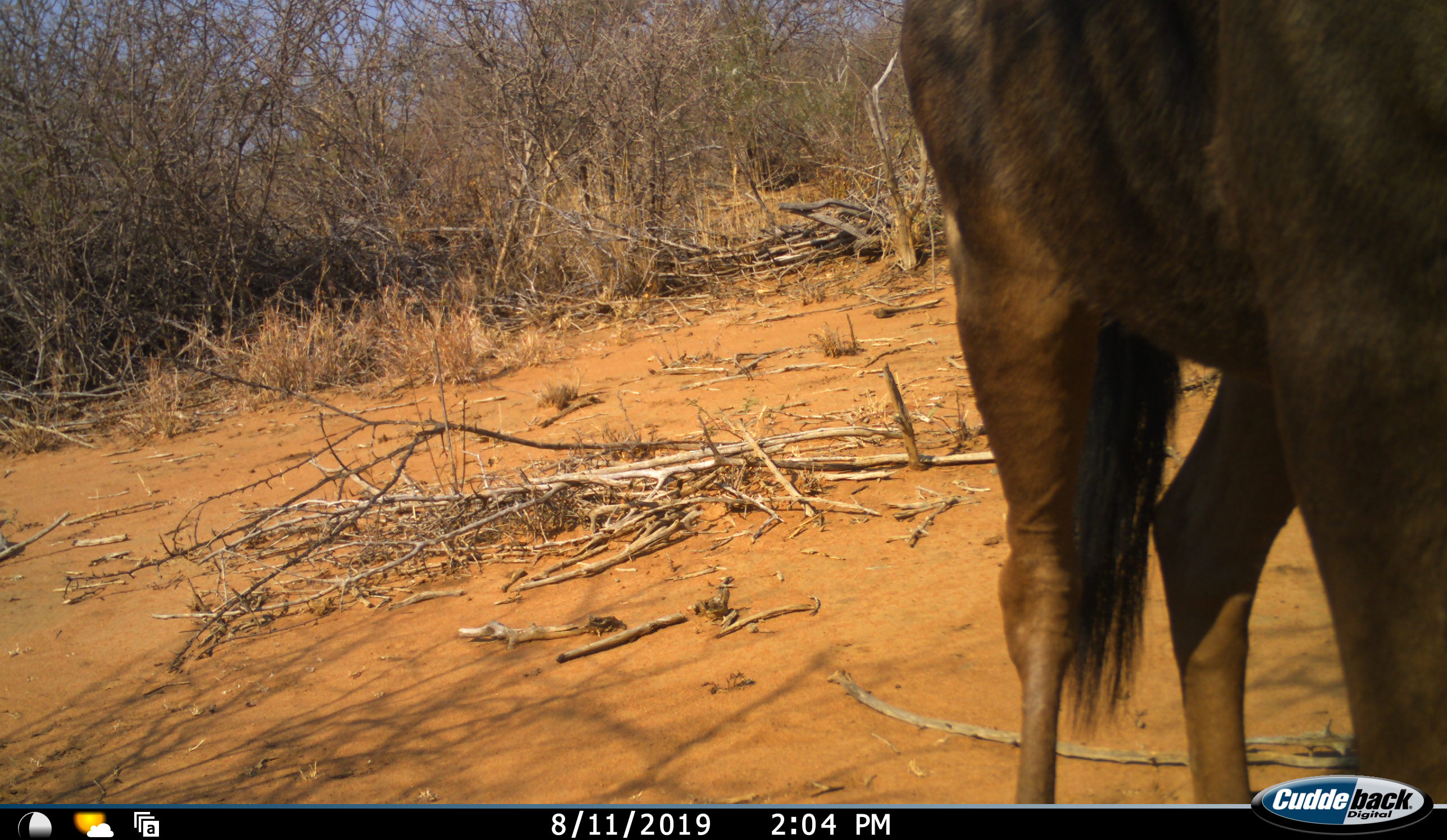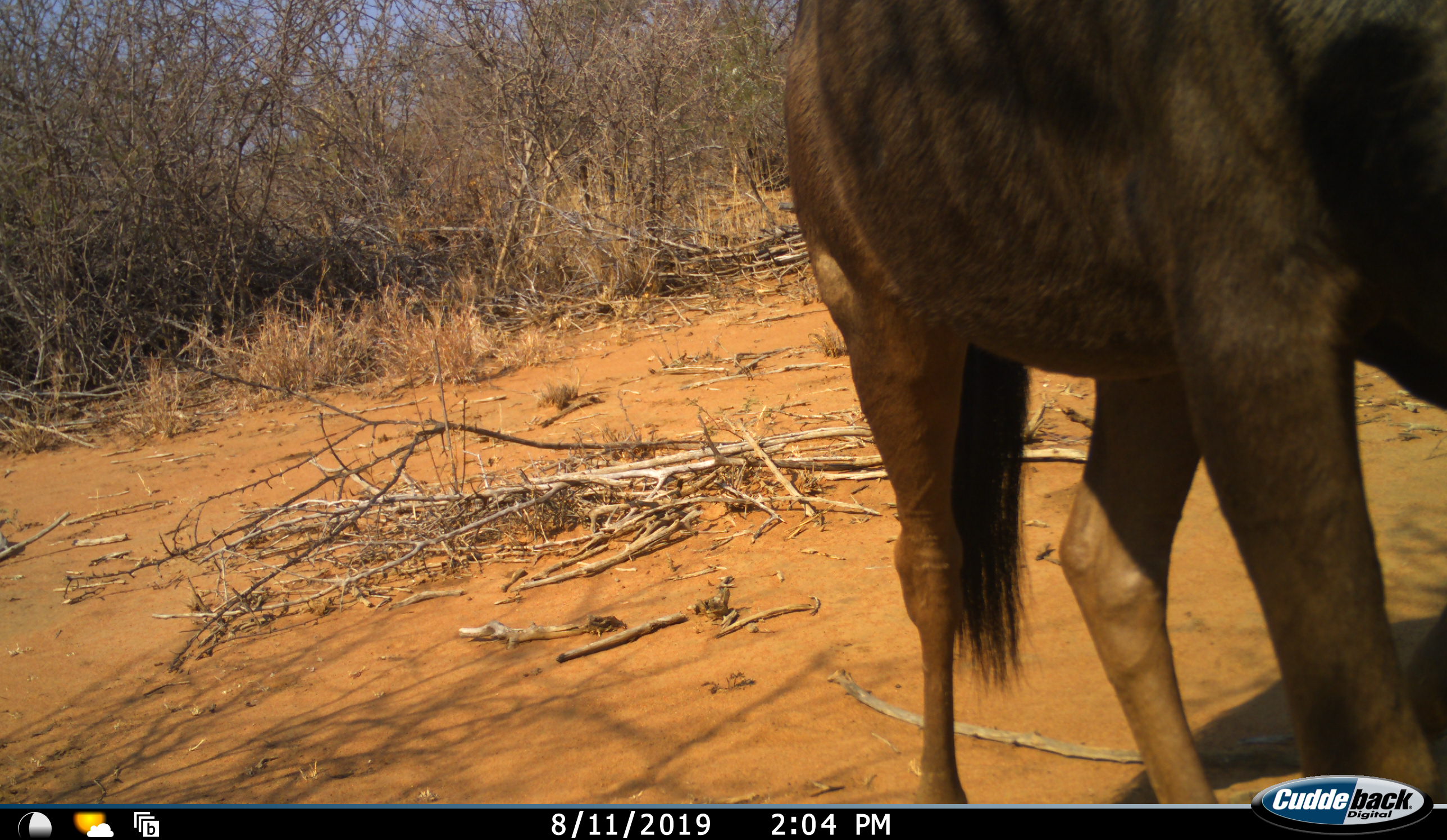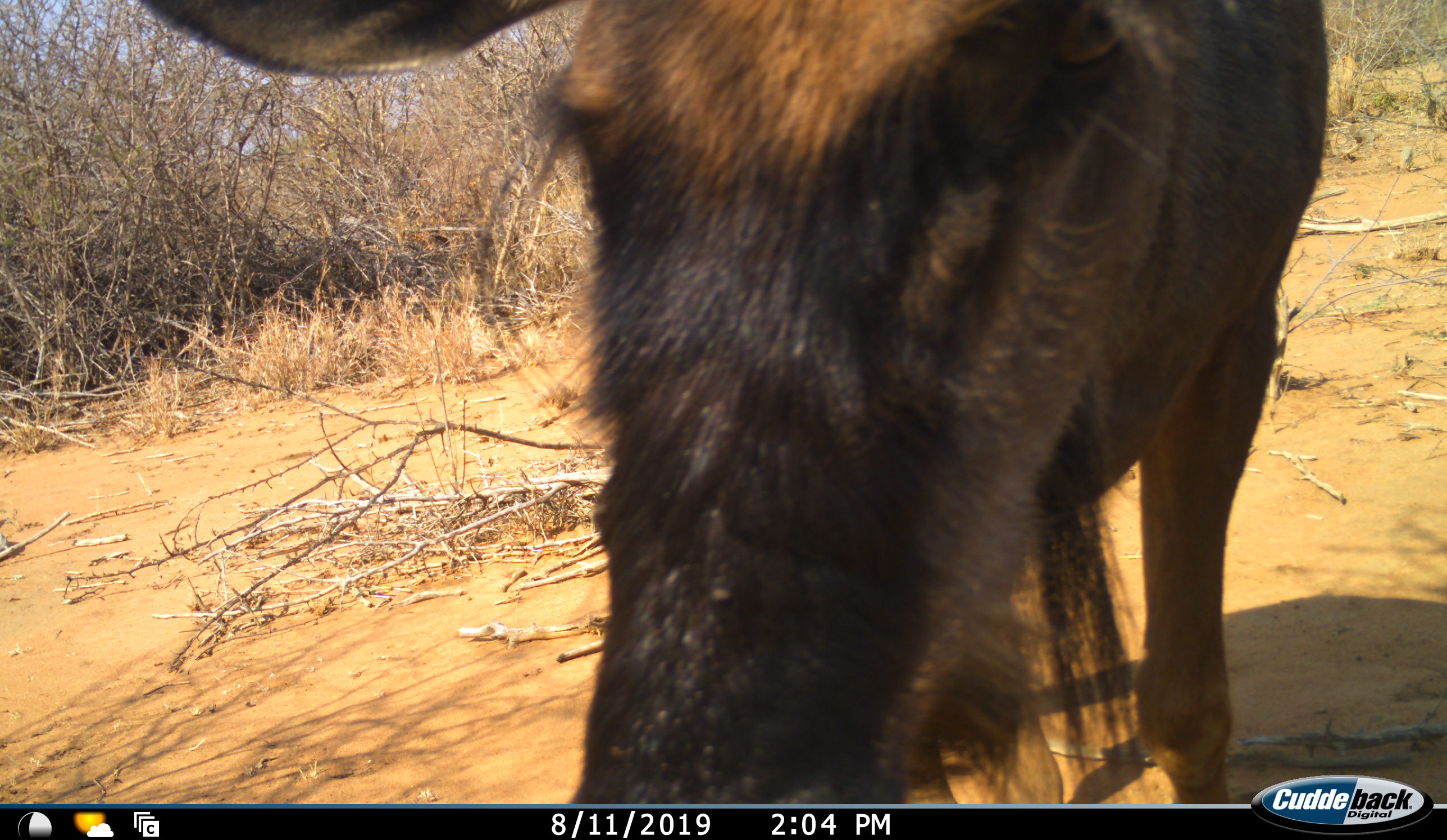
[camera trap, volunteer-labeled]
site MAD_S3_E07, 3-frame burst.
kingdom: Animalia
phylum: Chordata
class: Mammalia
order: Artiodactyla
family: Bovidae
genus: Connochaetes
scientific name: Connochaetes taurinus taurinus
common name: blue wildebeest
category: wildebeestblue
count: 1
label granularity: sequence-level